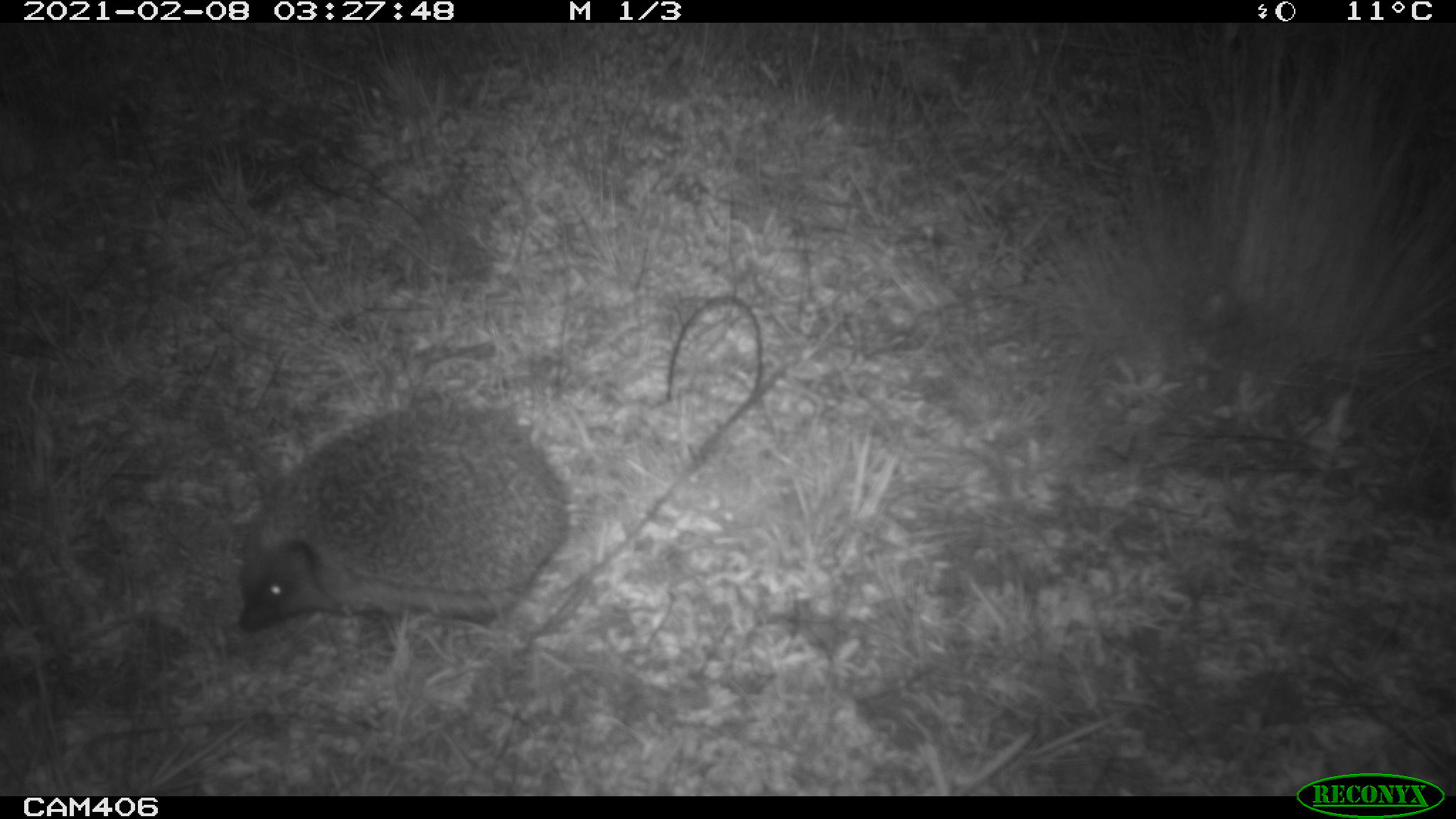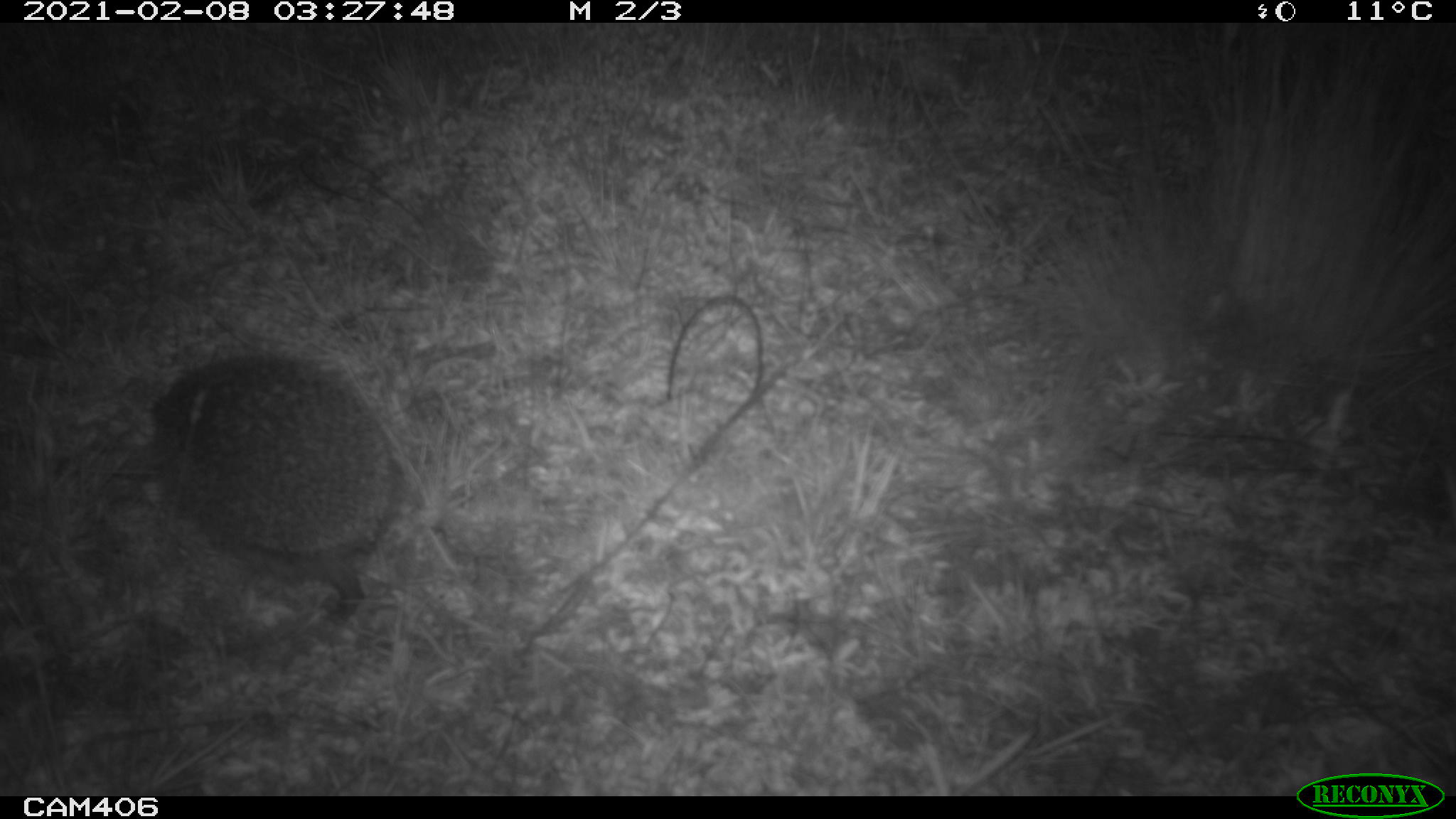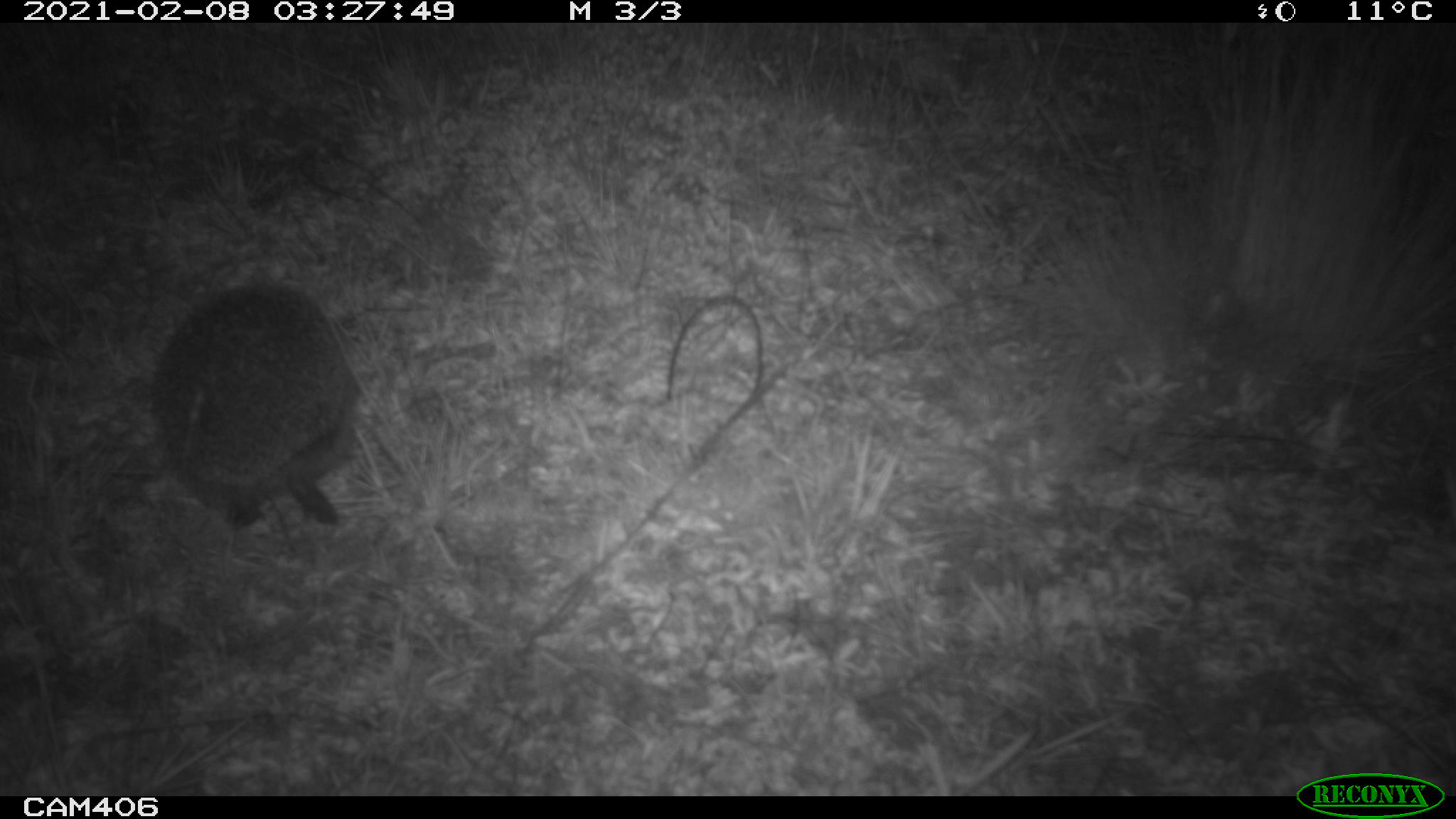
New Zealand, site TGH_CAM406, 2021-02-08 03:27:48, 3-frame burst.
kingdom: Animalia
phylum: Chordata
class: Mammalia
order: Eulipotyphla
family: Erinaceidae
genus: Erinaceus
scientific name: Erinaceus europaeus europaeus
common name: european hedgehog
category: hedgehog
Hedgehog (european hedgehog) (Erinaceus europaeus europaeus).